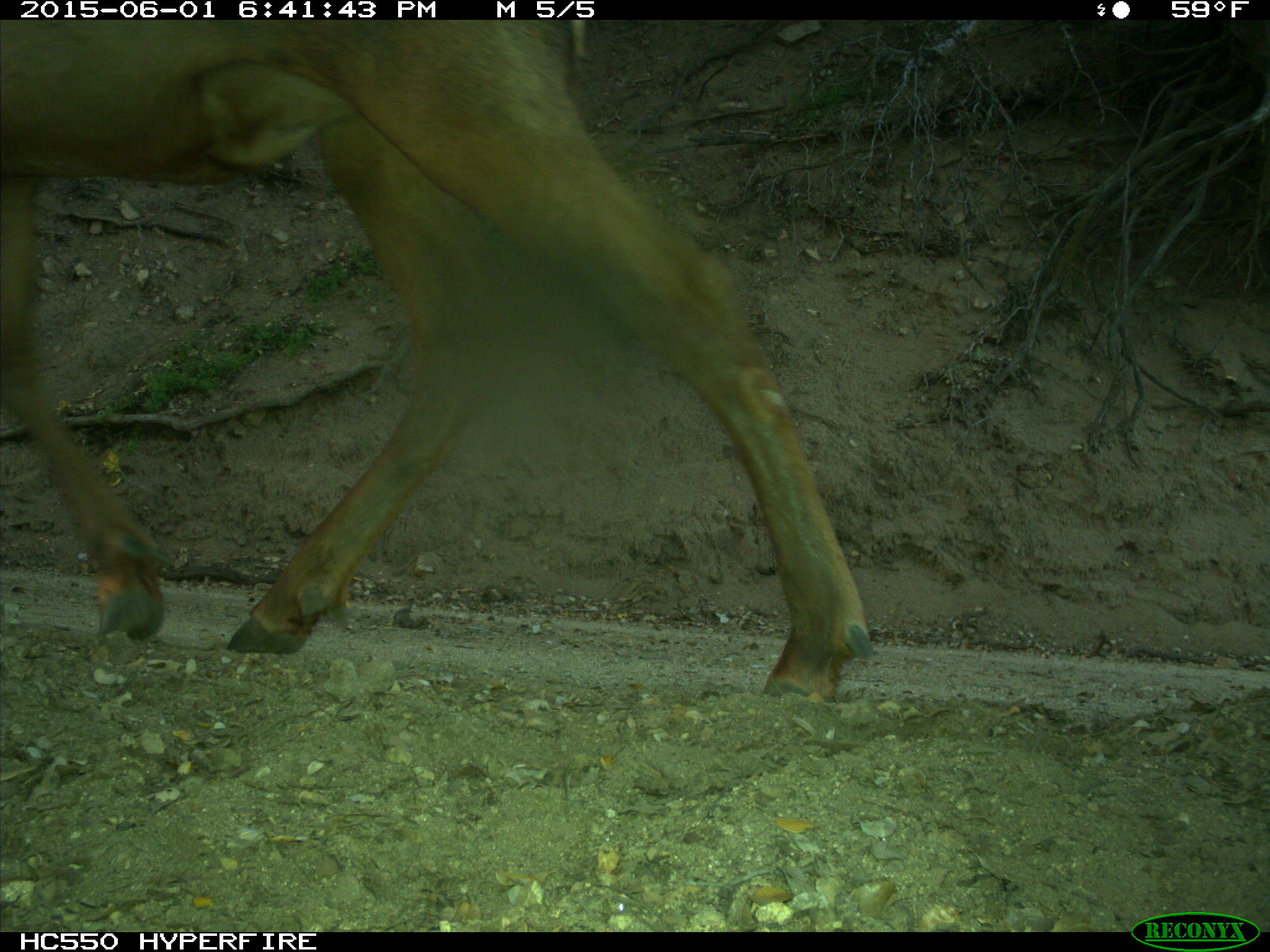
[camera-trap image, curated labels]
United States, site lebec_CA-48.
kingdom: Animalia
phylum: Chordata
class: Mammalia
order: Artiodactyla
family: Cervidae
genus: Cervus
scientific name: Cervus canadensis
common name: elk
Cervus canadensis (elk).